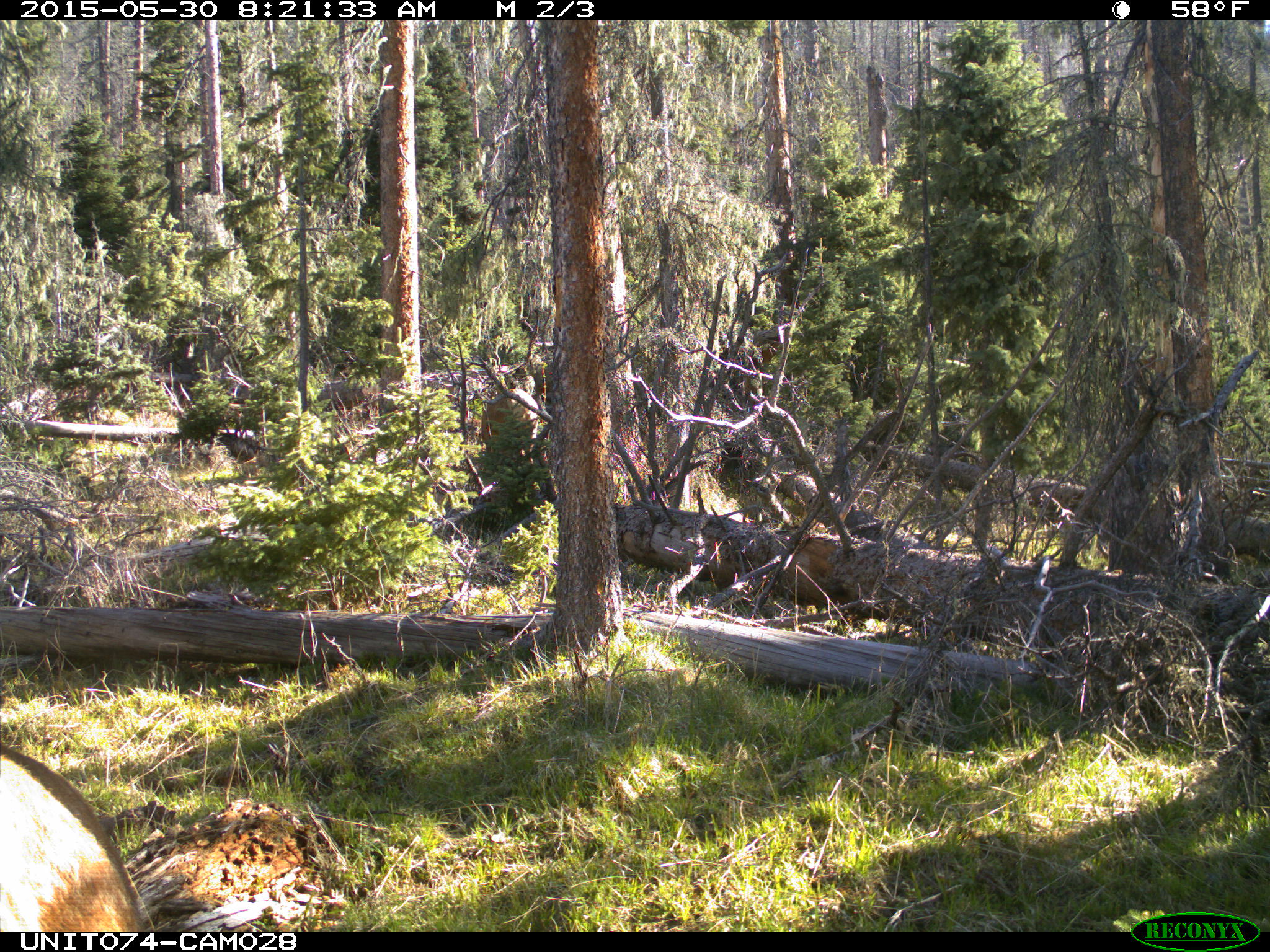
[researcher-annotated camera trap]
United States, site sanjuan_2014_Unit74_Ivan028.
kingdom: Animalia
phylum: Chordata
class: Mammalia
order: Artiodactyla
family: Cervidae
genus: Cervus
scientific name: Cervus elaphus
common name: red deer